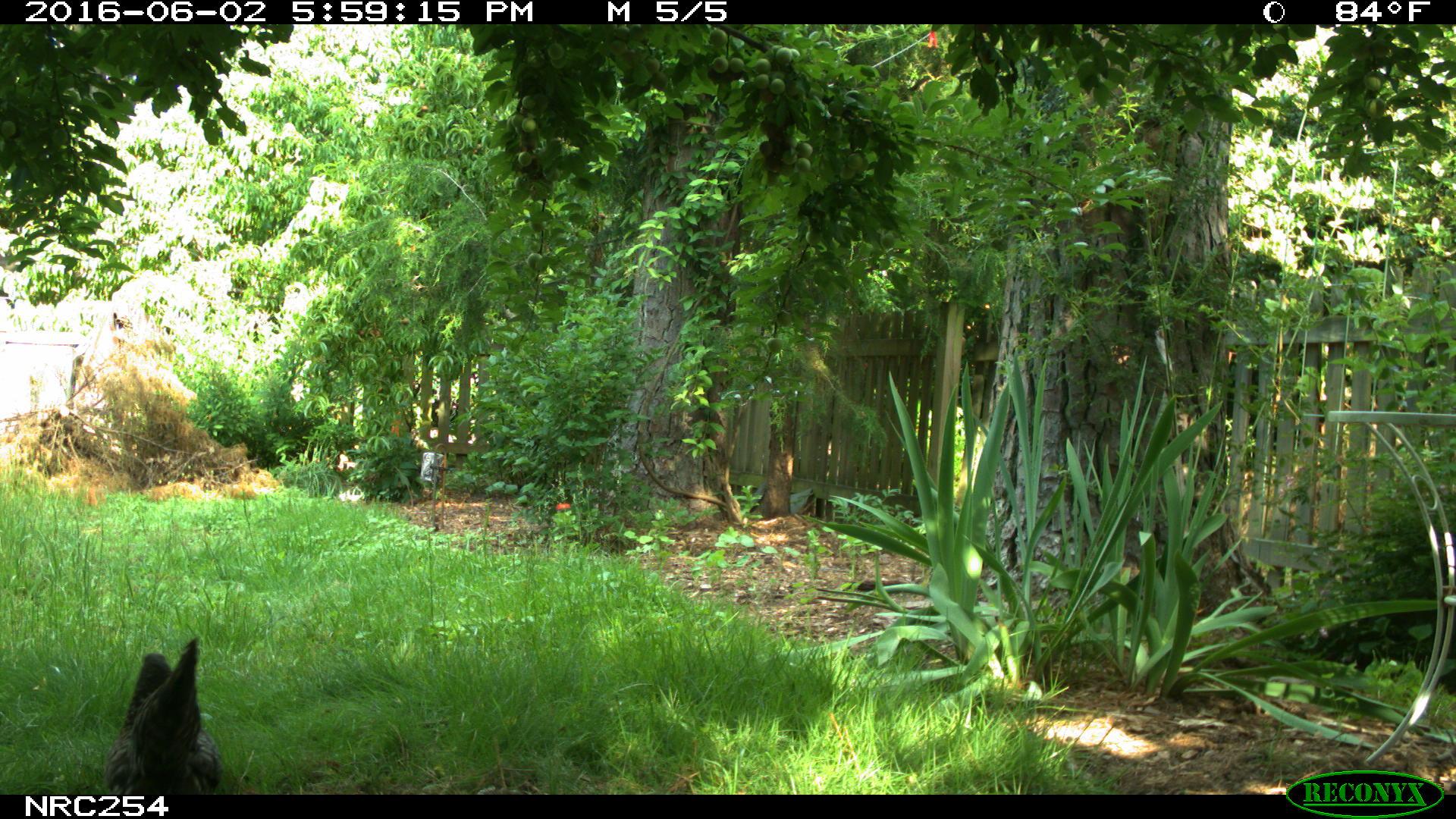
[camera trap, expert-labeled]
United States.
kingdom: Animalia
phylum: Chordata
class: Aves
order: Galliformes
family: Phasianidae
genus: Gallus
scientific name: Gallus gallus domesticus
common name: domestic chicken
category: Chicken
Chicken (domestic chicken) (Gallus gallus domesticus).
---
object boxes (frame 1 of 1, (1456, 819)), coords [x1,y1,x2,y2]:
Chicken: [118,634,222,807]